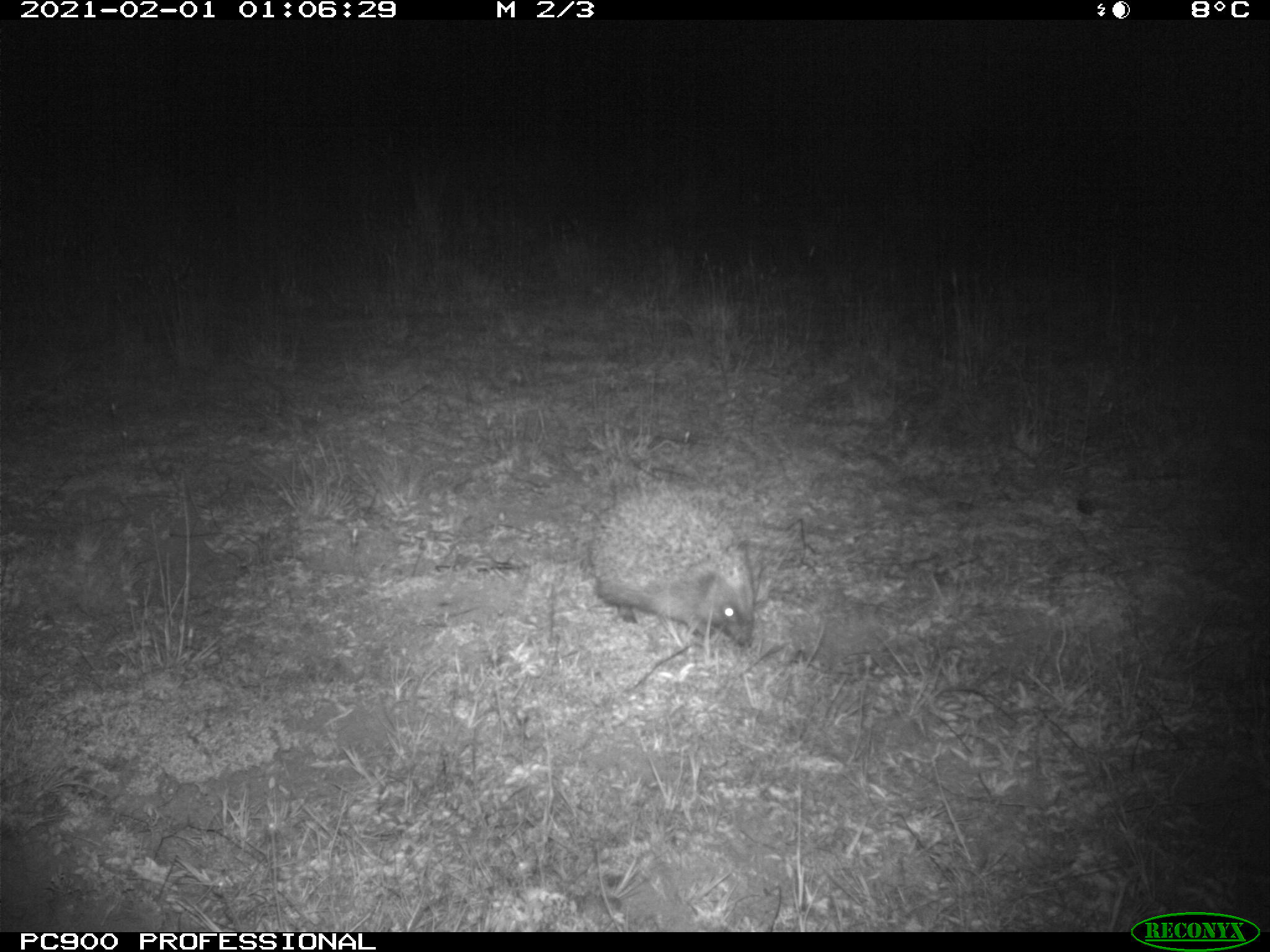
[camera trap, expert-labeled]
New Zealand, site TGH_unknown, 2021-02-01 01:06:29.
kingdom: Animalia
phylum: Chordata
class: Mammalia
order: Eulipotyphla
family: Erinaceidae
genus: Erinaceus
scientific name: Erinaceus europaeus europaeus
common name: european hedgehog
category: hedgehog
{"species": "hedgehog (european hedgehog) (Erinaceus europaeus europaeus)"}